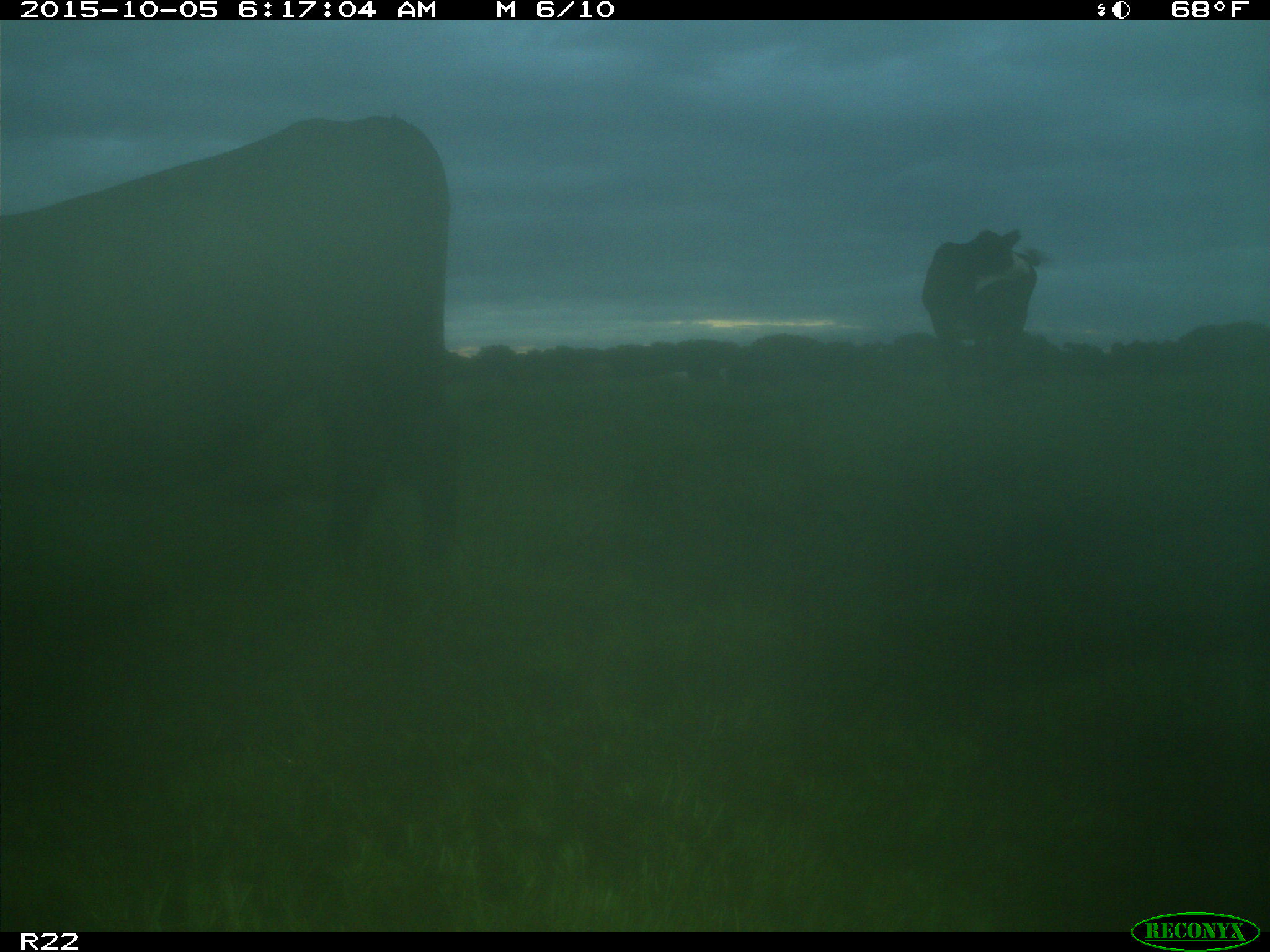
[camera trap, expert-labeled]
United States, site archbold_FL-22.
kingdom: Animalia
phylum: Chordata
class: Mammalia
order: Artiodactyla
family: Bovidae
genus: Bos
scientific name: Bos taurus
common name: domestic cow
Bos taurus (domestic cow).